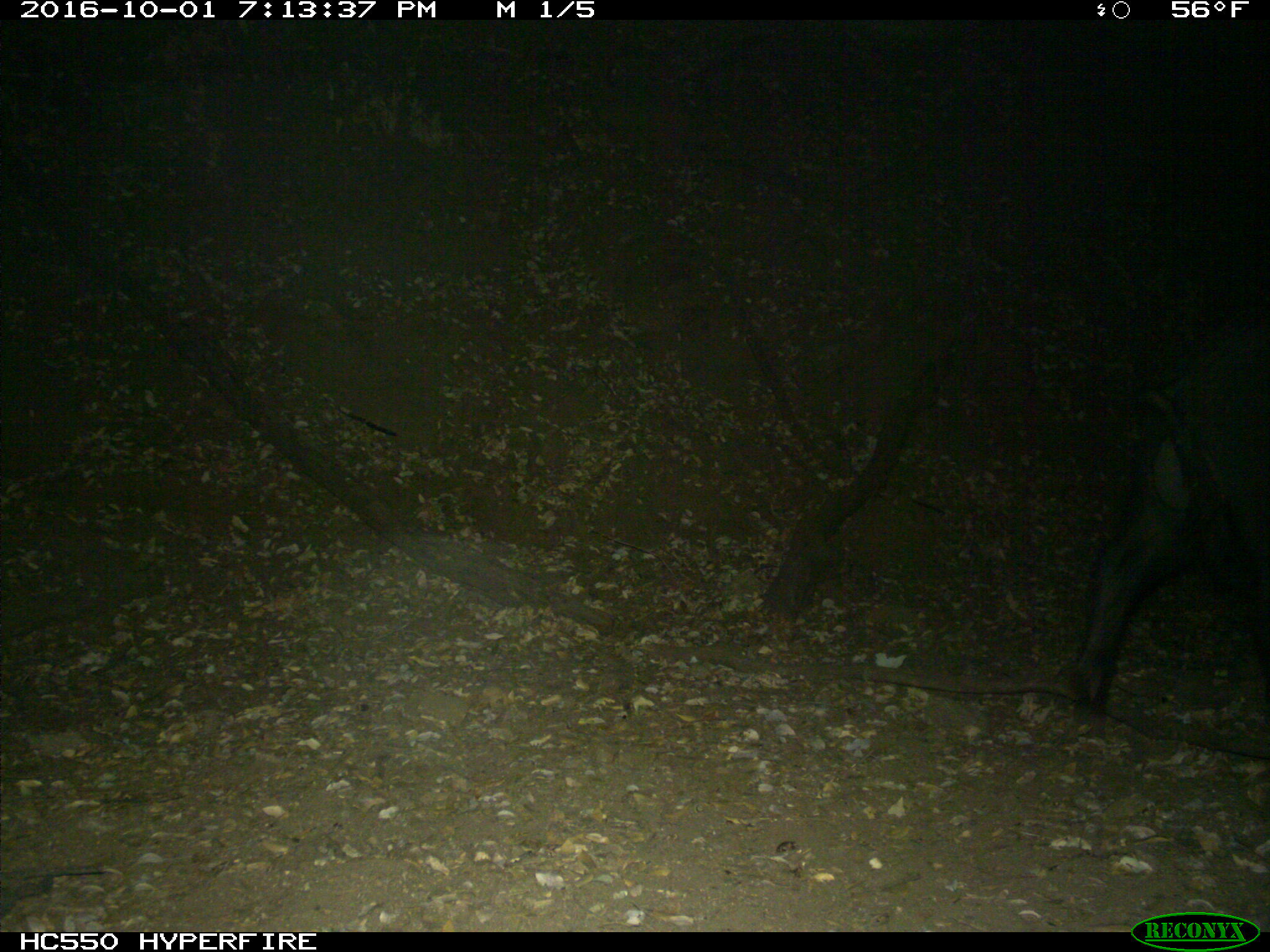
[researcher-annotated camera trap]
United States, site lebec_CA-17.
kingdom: Animalia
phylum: Chordata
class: Mammalia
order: Artiodactyla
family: Suidae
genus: Sus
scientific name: Sus scrofa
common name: wild boar